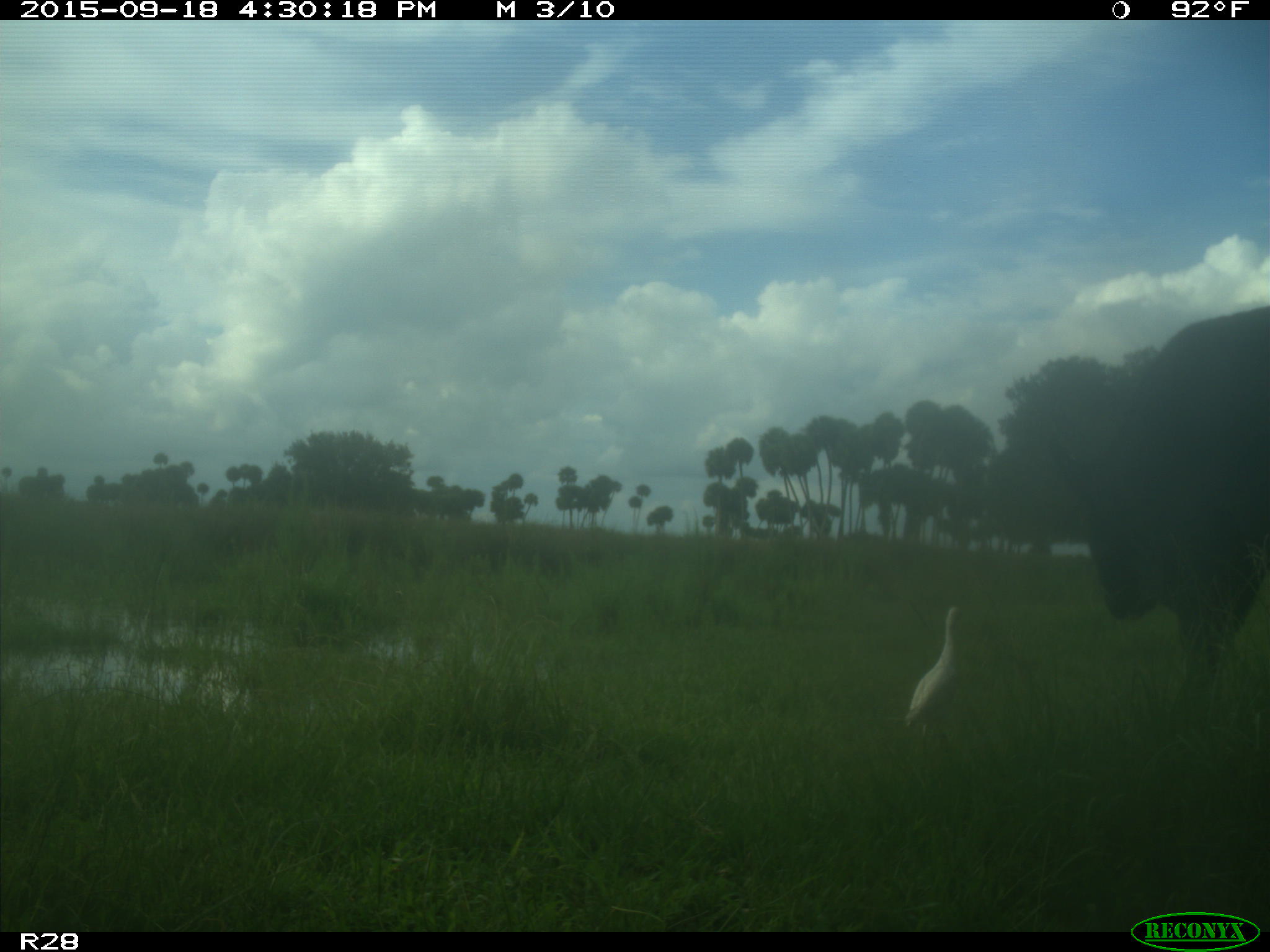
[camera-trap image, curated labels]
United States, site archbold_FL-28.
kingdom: Animalia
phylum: Chordata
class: Mammalia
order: Artiodactyla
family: Bovidae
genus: Bos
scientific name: Bos taurus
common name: domestic cow